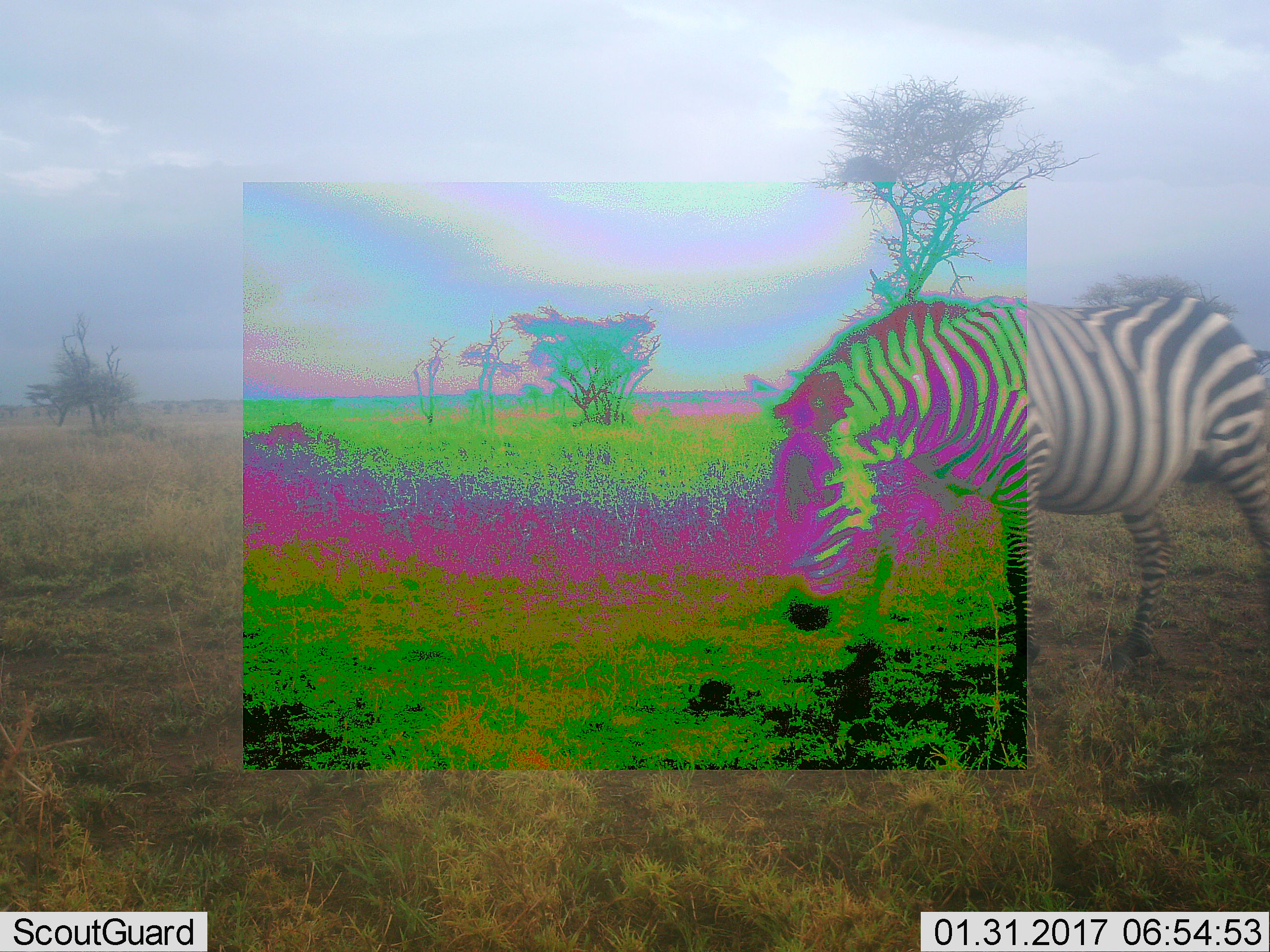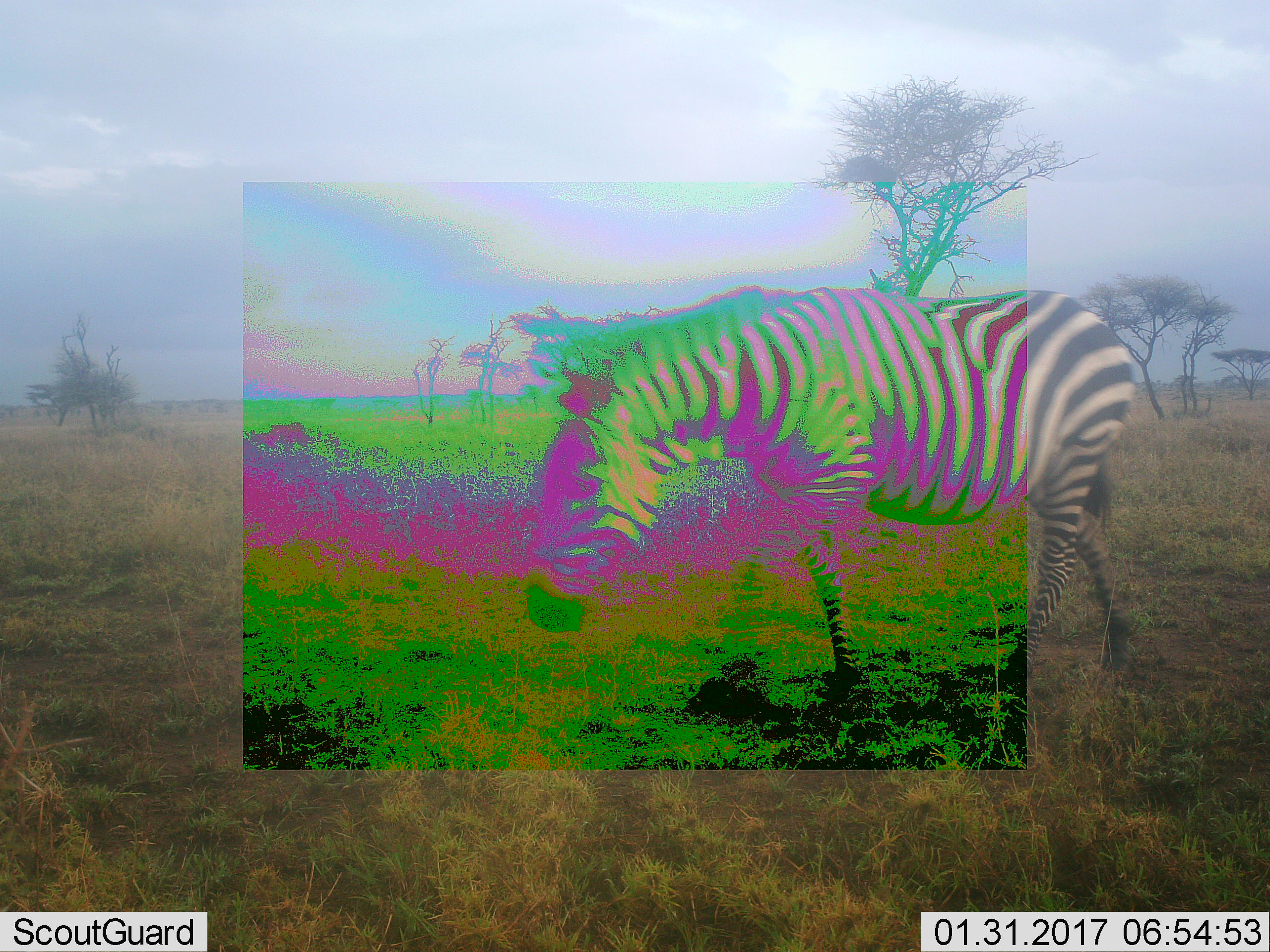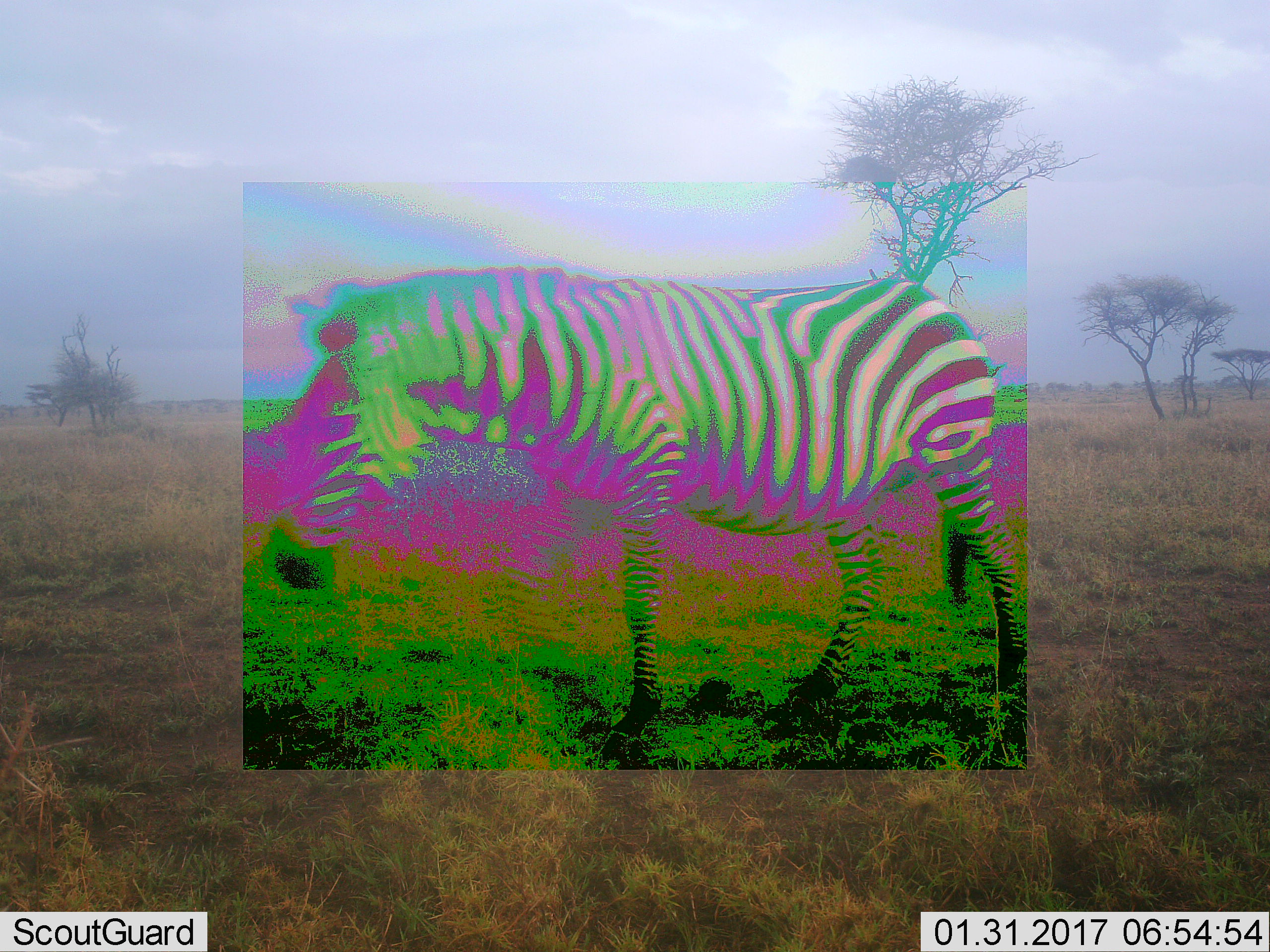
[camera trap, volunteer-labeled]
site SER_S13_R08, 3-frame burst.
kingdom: Animalia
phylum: Chordata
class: Mammalia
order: Perissodactyla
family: Equidae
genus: Equus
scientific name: Equus quagga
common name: plains zebra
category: zebraplains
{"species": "zebraplains (plains zebra) (Equus quagga)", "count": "1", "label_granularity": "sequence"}